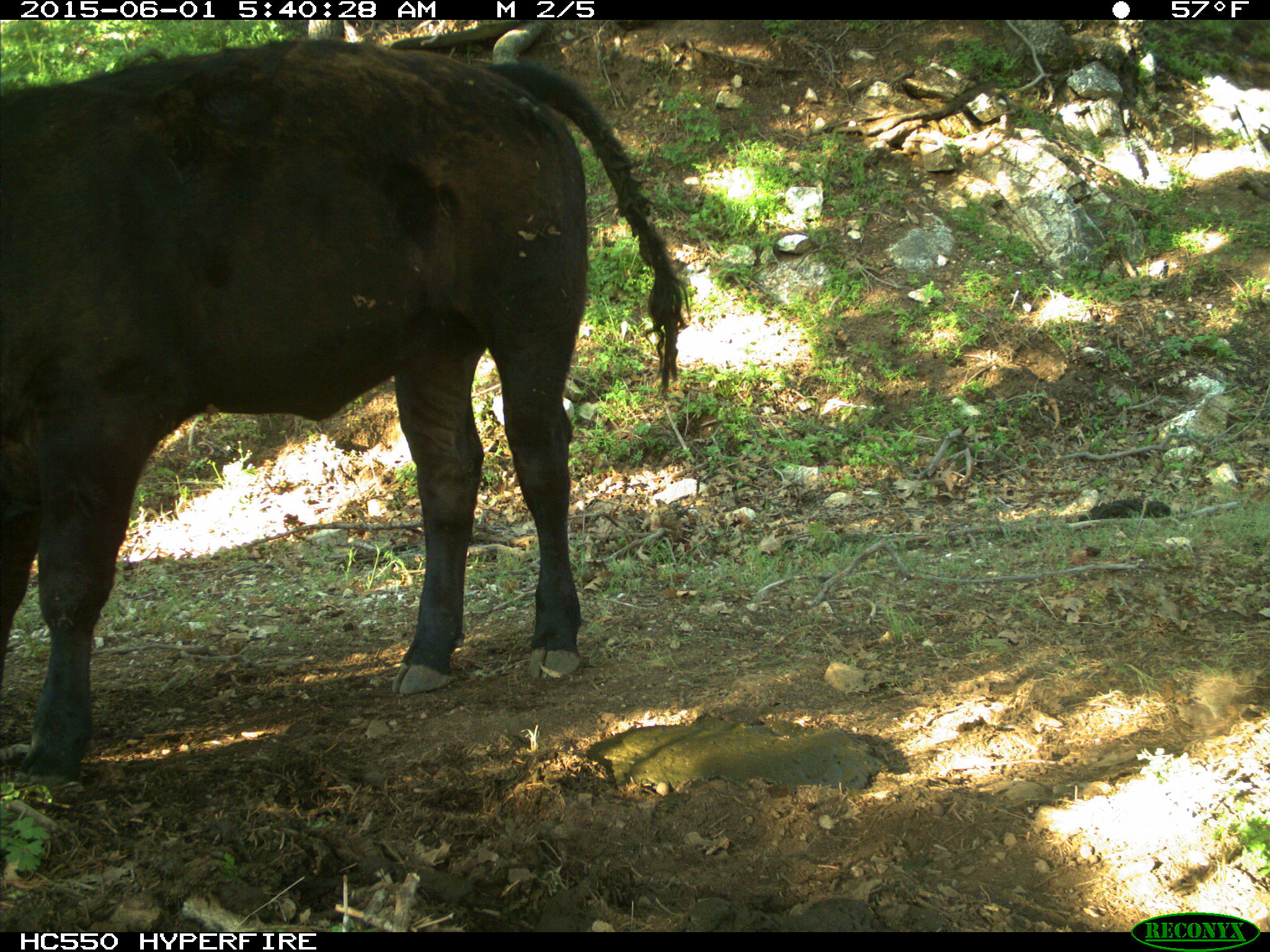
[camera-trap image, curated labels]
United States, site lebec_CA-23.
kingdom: Animalia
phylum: Chordata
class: Mammalia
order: Artiodactyla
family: Bovidae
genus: Bos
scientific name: Bos taurus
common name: domestic cow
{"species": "Bos taurus (domestic cow)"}